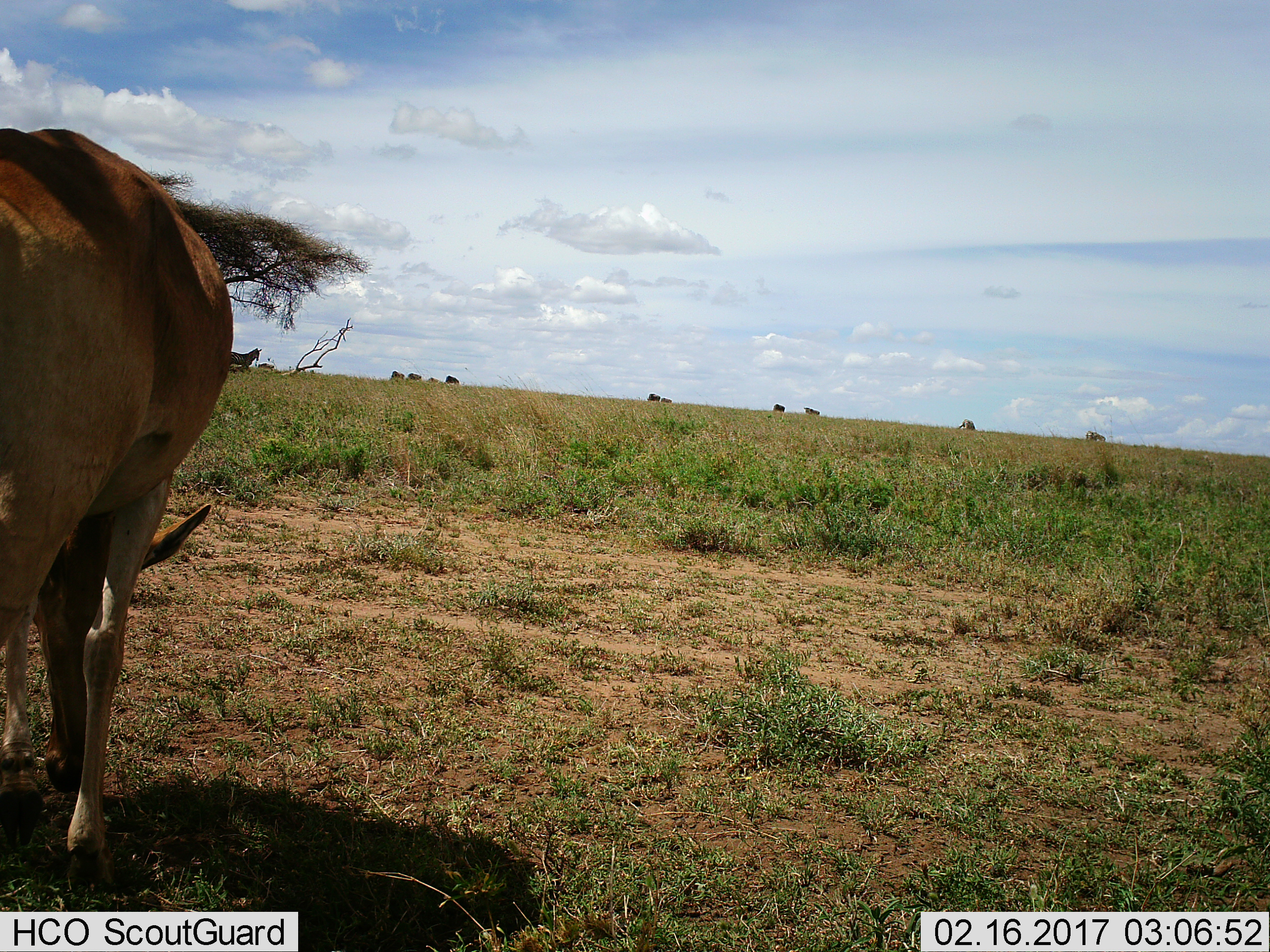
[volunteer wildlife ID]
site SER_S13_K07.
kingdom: Animalia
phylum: Chordata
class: Mammalia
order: Perissodactyla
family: Equidae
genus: Equus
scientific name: Equus quagga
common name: plains zebra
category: zebraplains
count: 5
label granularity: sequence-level